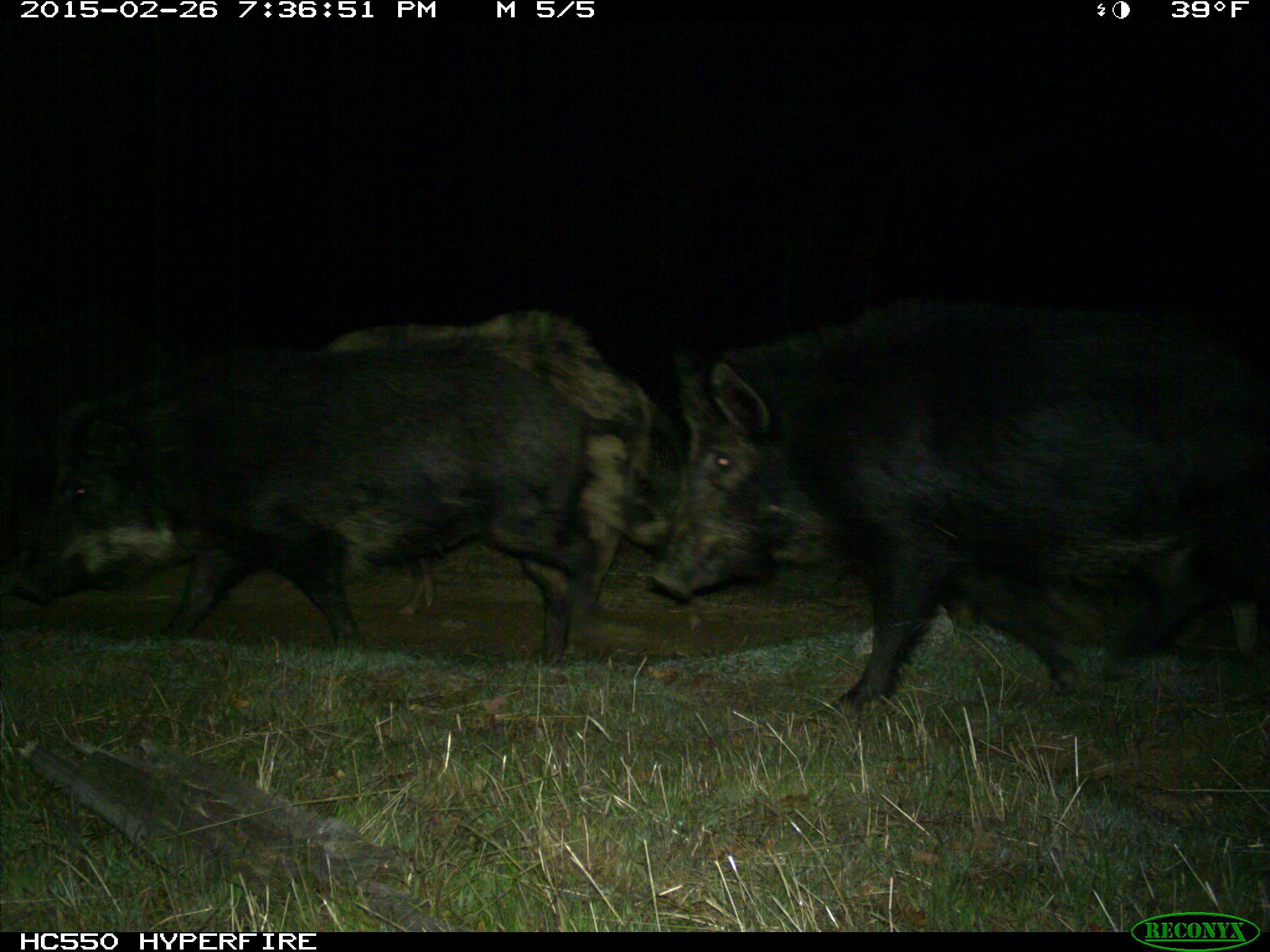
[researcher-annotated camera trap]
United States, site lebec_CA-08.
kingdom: Animalia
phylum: Chordata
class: Mammalia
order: Artiodactyla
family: Suidae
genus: Sus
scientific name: Sus scrofa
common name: wild boar